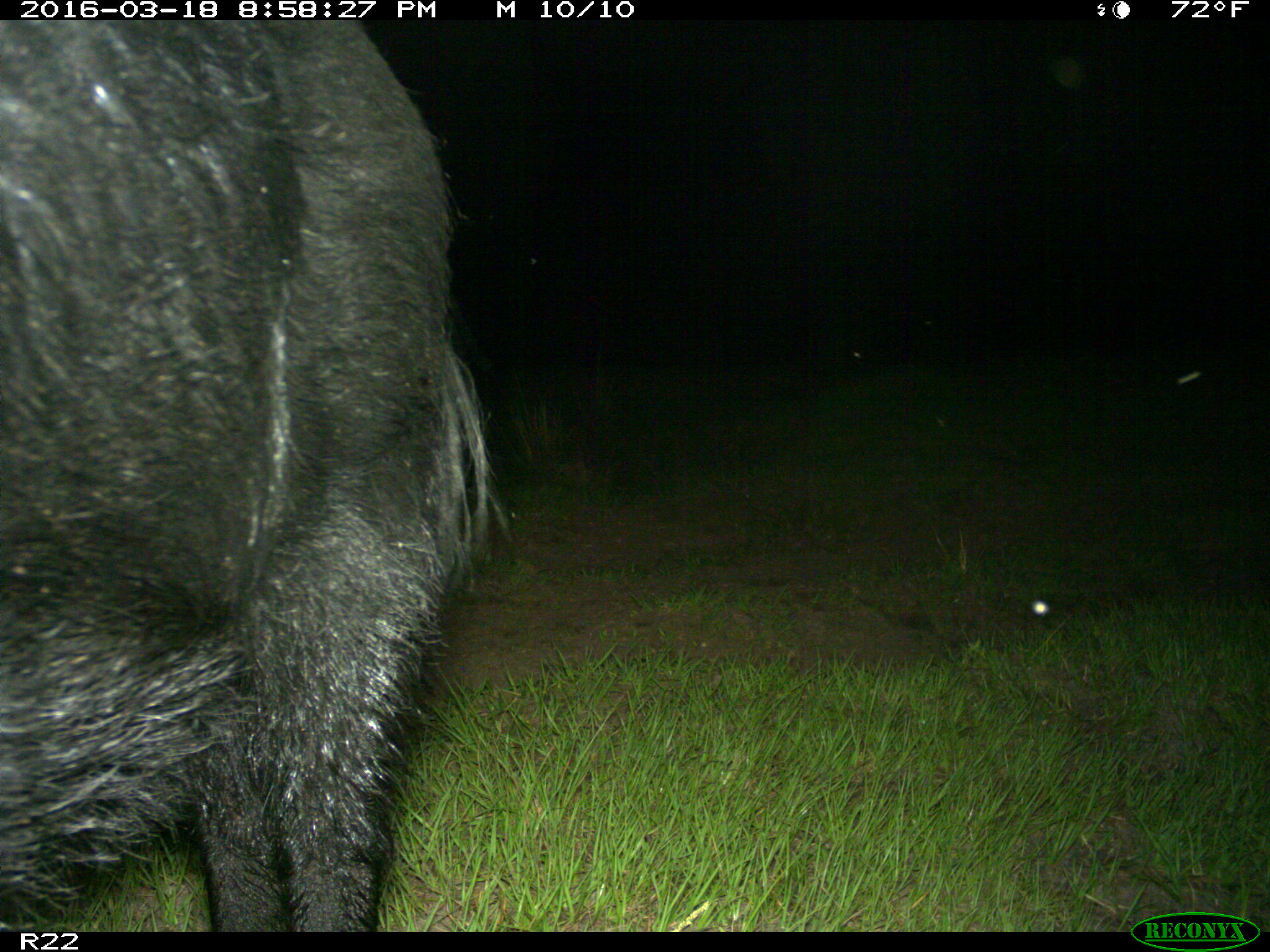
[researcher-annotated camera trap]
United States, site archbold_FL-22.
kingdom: Animalia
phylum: Chordata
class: Mammalia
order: Artiodactyla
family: Suidae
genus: Sus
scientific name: Sus scrofa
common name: wild boar